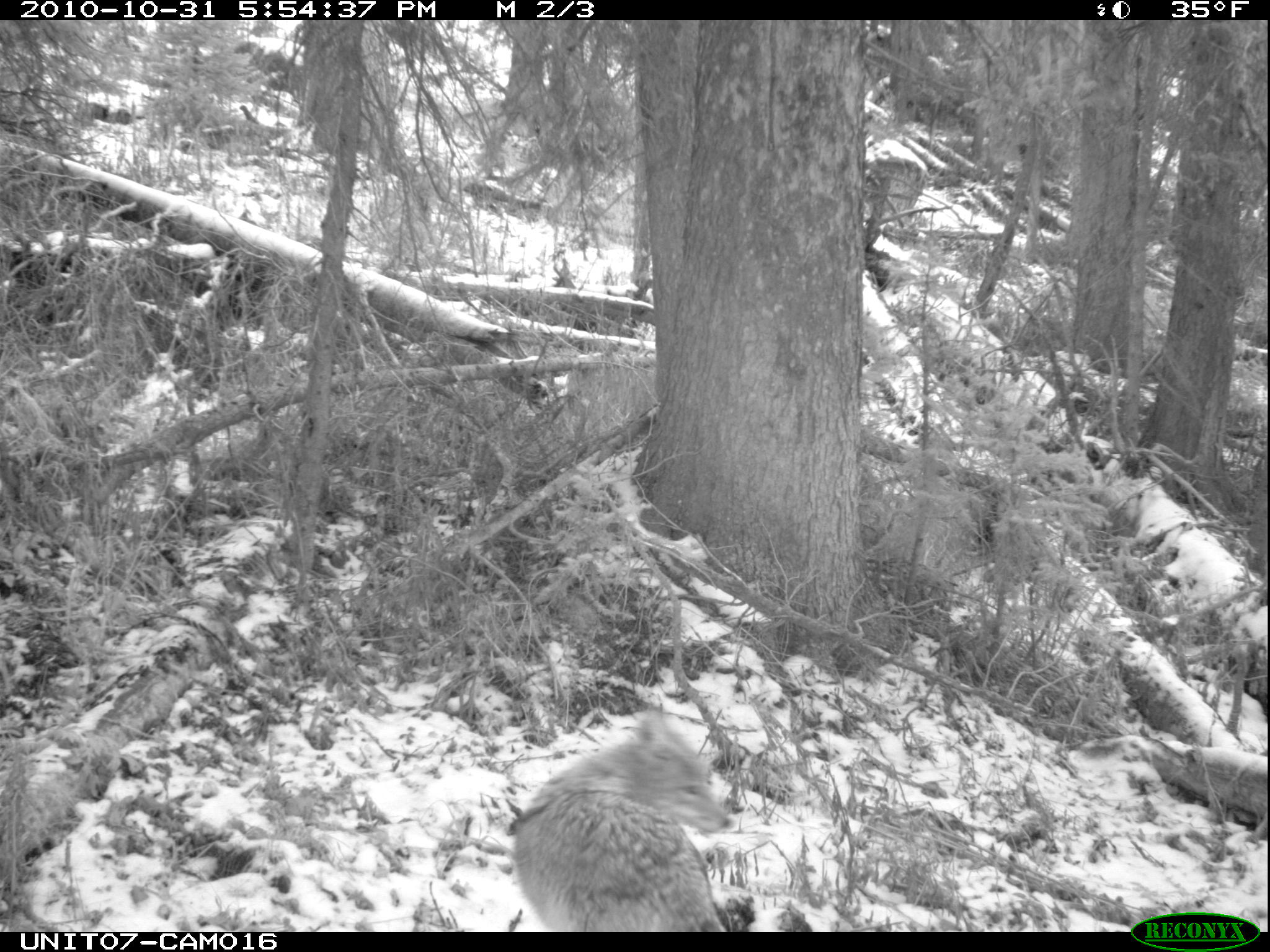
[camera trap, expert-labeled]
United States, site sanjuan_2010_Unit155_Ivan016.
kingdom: Animalia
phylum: Chordata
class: Mammalia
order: Carnivora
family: Canidae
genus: Canis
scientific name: Canis latrans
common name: coyote